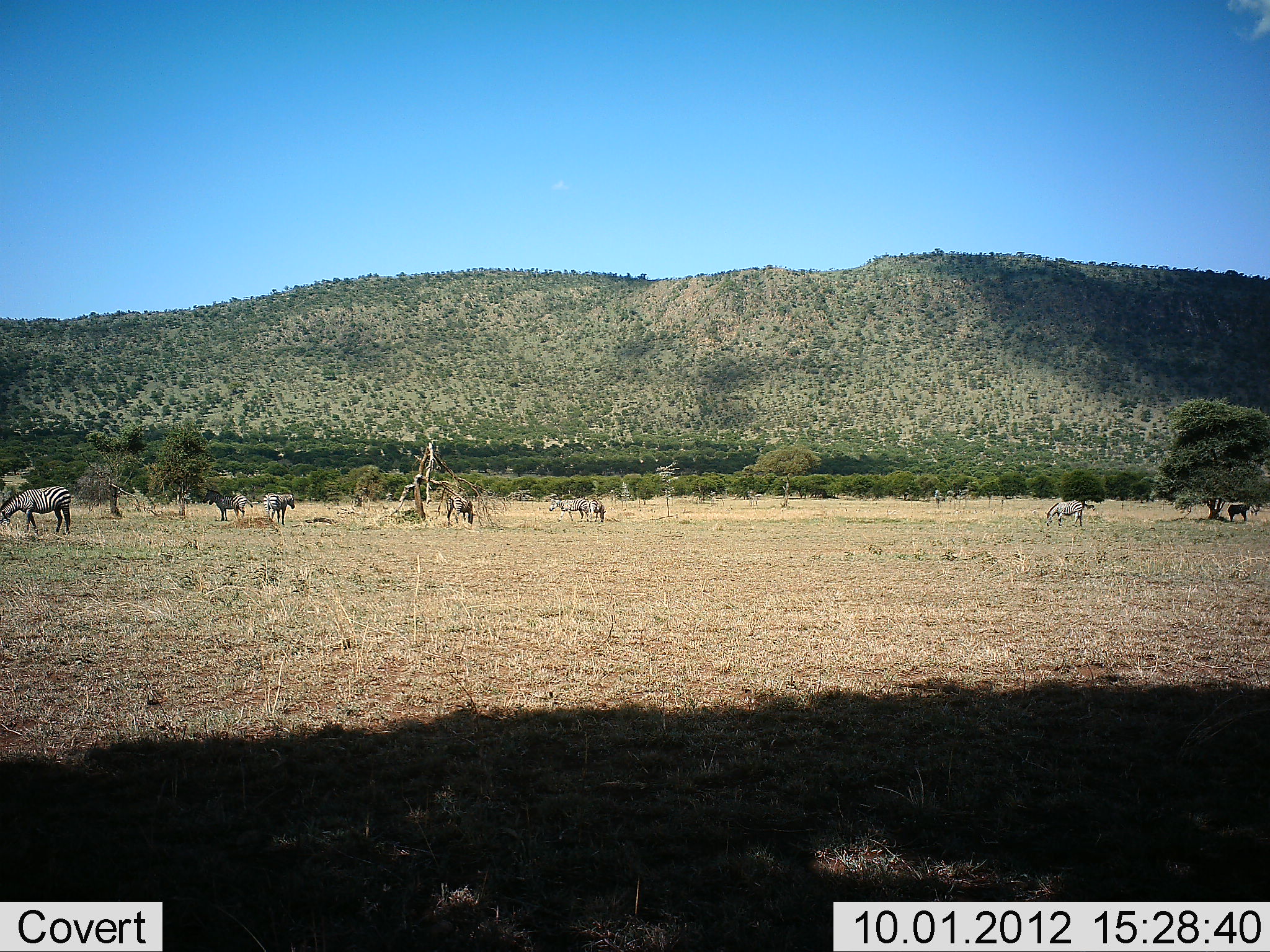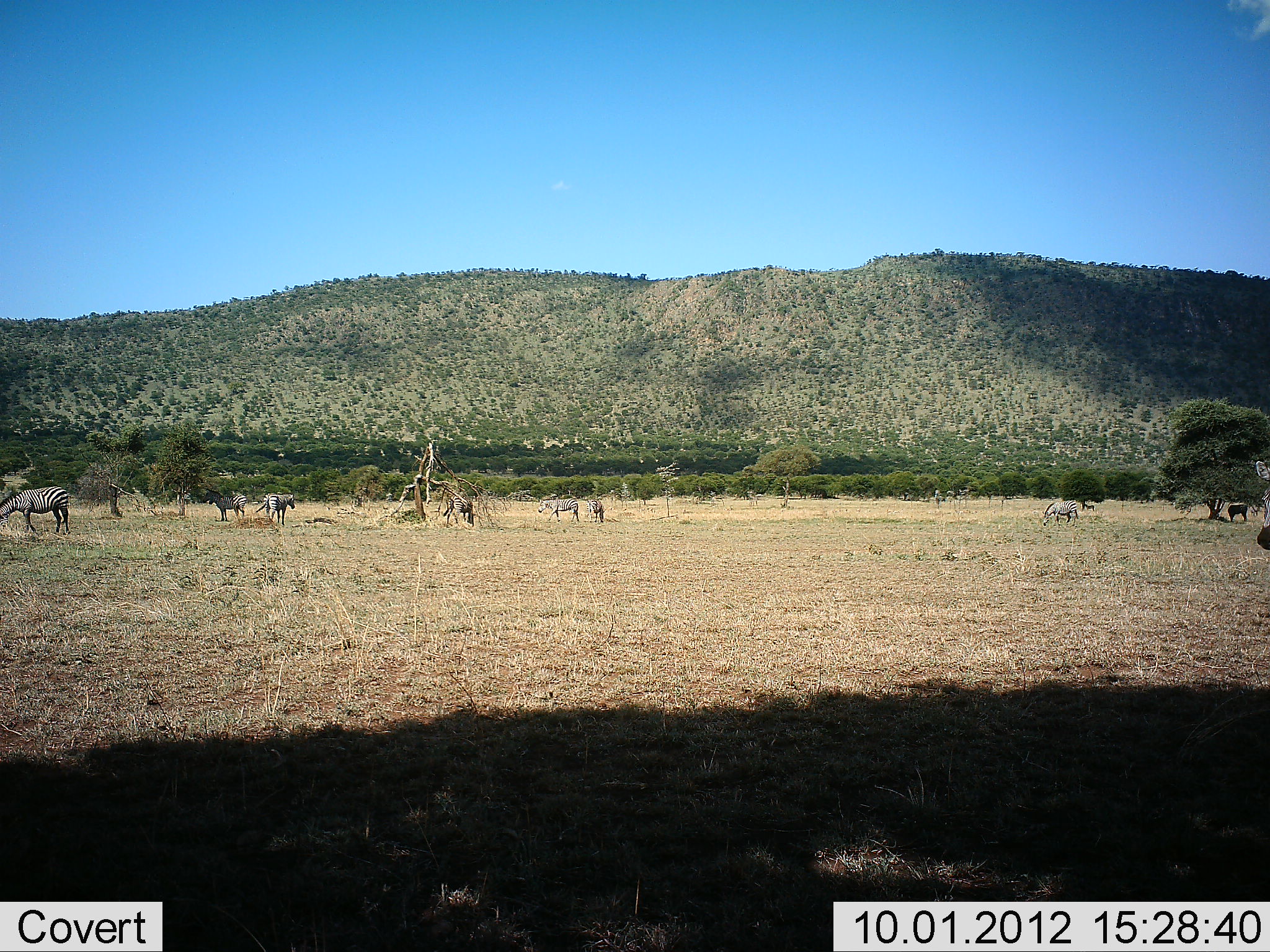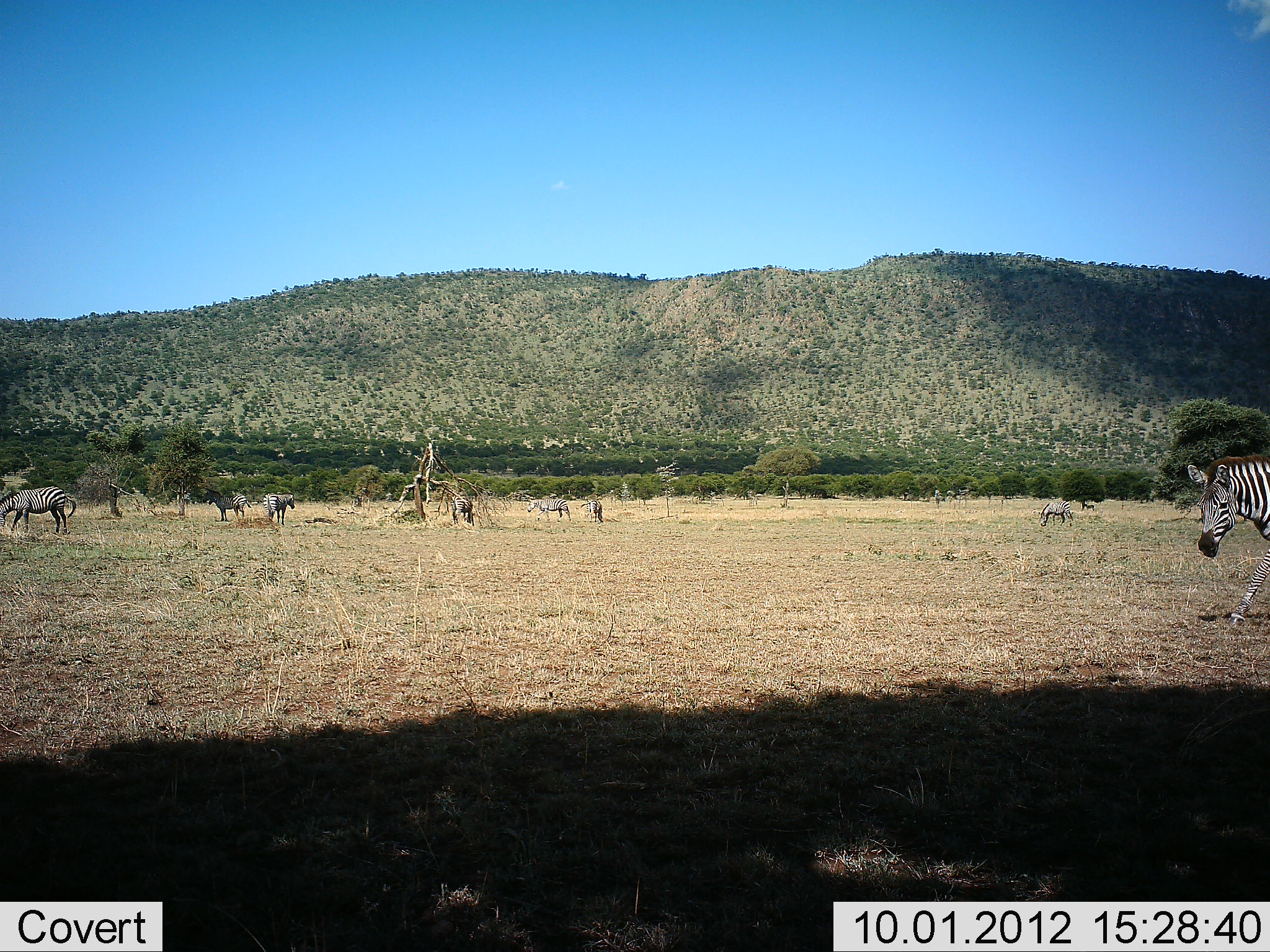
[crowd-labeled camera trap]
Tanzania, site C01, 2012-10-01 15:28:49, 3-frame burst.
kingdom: Animalia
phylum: Chordata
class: Mammalia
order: Perissodactyla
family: Equidae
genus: Equus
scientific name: Equus quagga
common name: plains zebra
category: zebra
Zebra (plains zebra) (Equus quagga), count 9. Behavior (volunteer vote fractions): standing 70%, resting 0%, moving 90%, interacting 0%. Young present (vote fraction): 0%. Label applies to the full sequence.